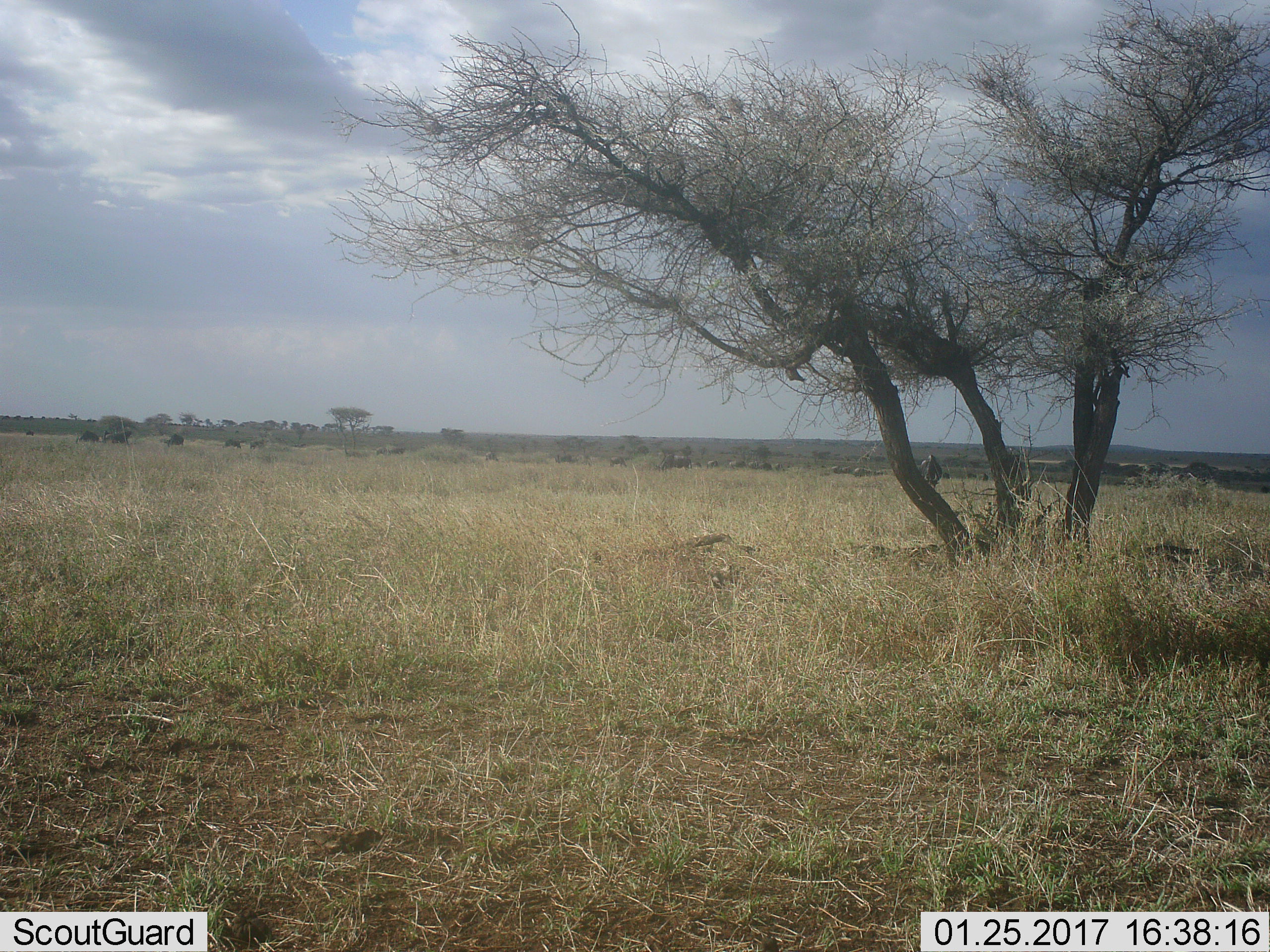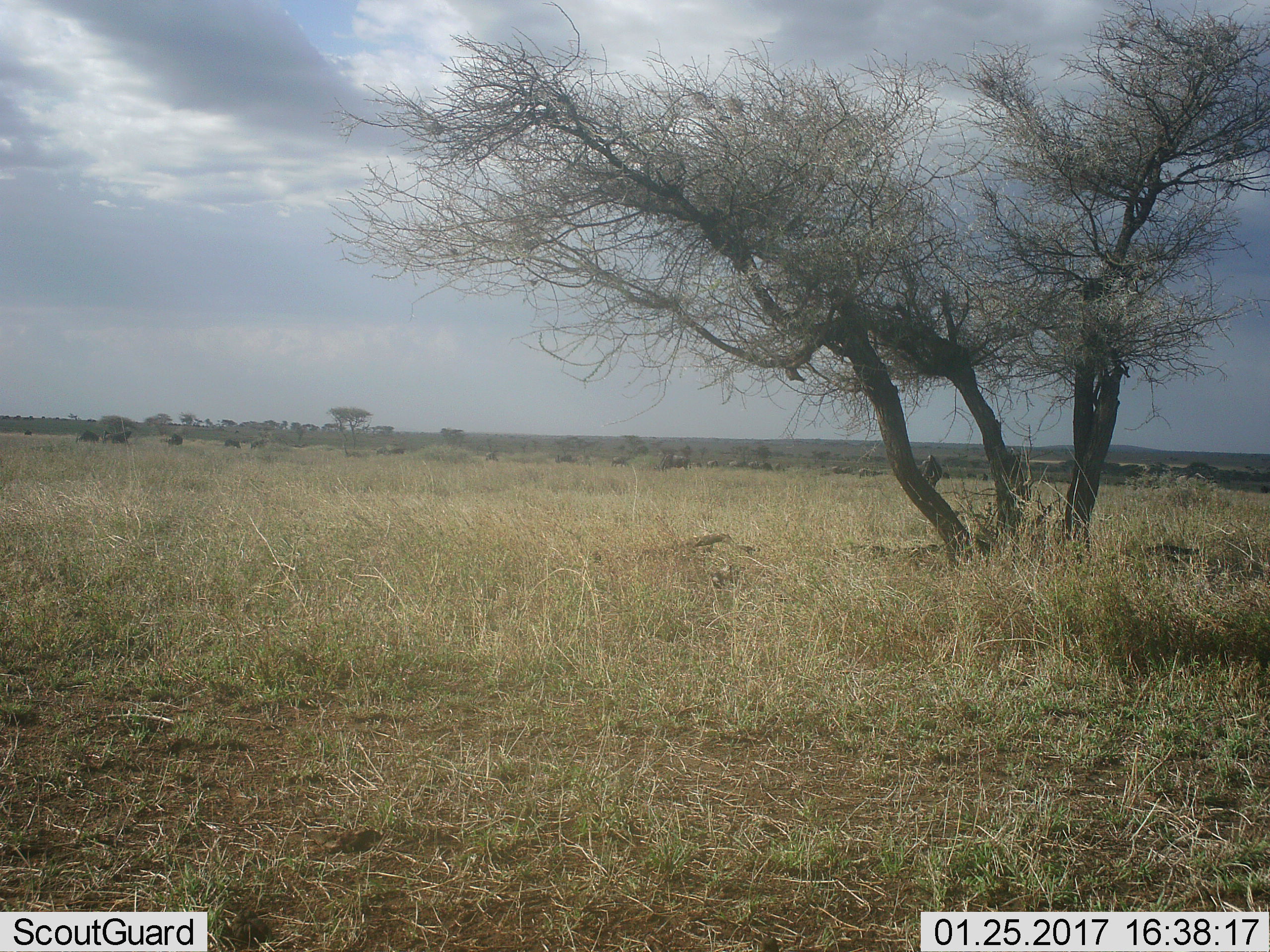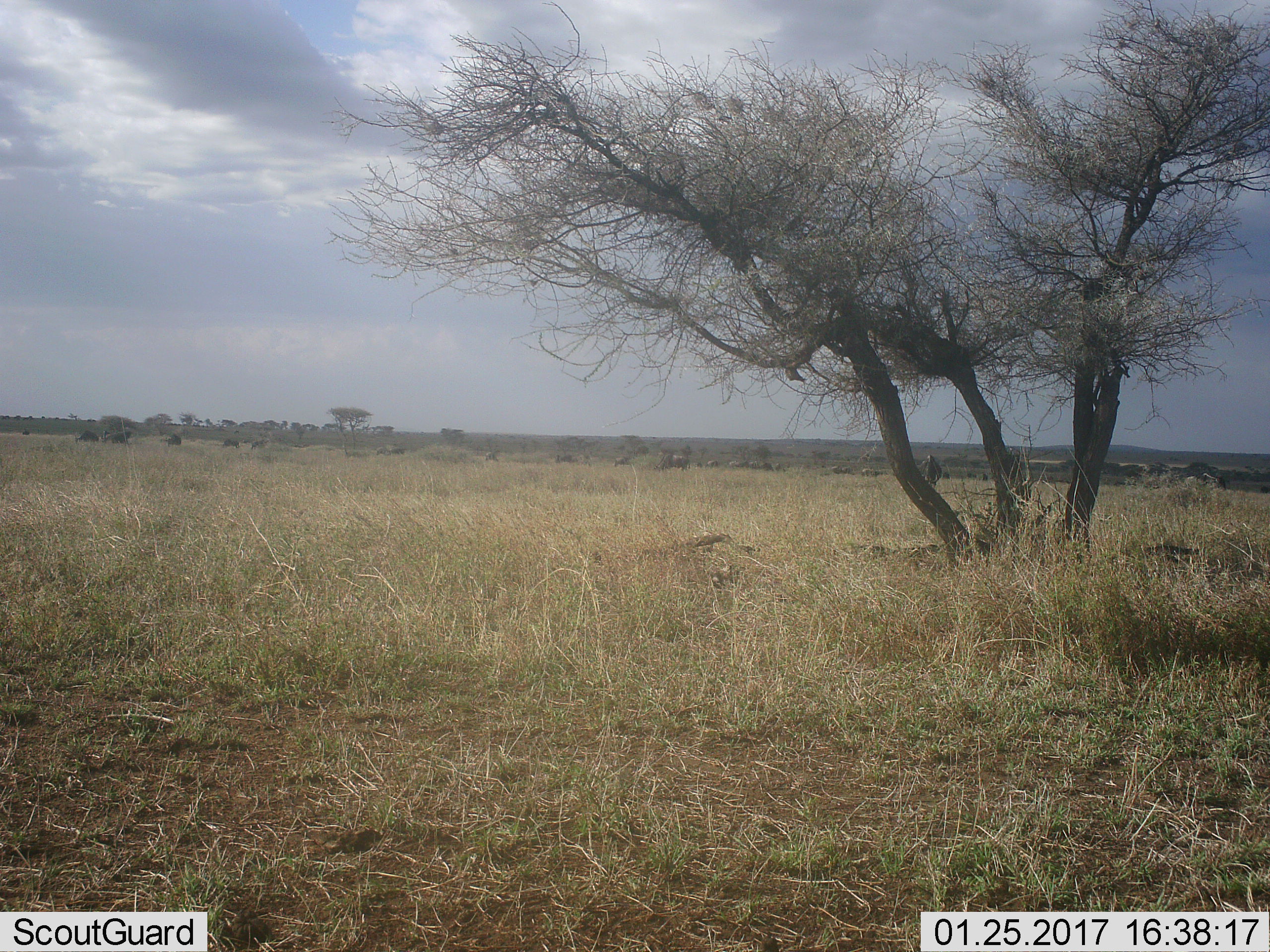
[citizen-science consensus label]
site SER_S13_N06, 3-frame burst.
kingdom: Animalia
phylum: Chordata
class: Mammalia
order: Artiodactyla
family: Bovidae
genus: Connochaetes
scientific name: Connochaetes taurinus taurinus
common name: blue wildebeest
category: wildebeestblue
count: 11-50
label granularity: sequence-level